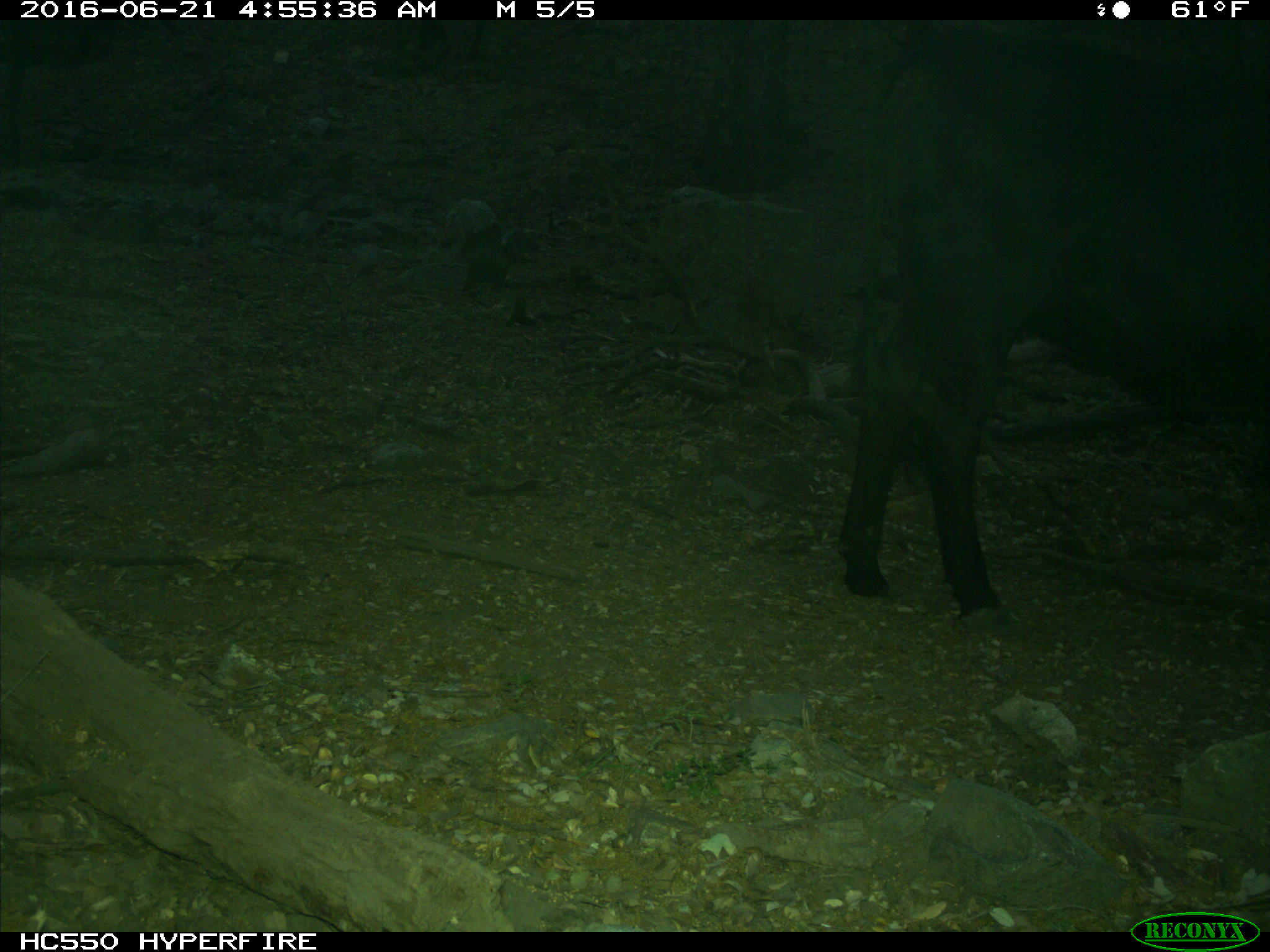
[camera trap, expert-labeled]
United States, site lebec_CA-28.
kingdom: Animalia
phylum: Chordata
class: Mammalia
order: Artiodactyla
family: Bovidae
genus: Bos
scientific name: Bos taurus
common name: domestic cow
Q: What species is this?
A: Bos taurus (domestic cow).